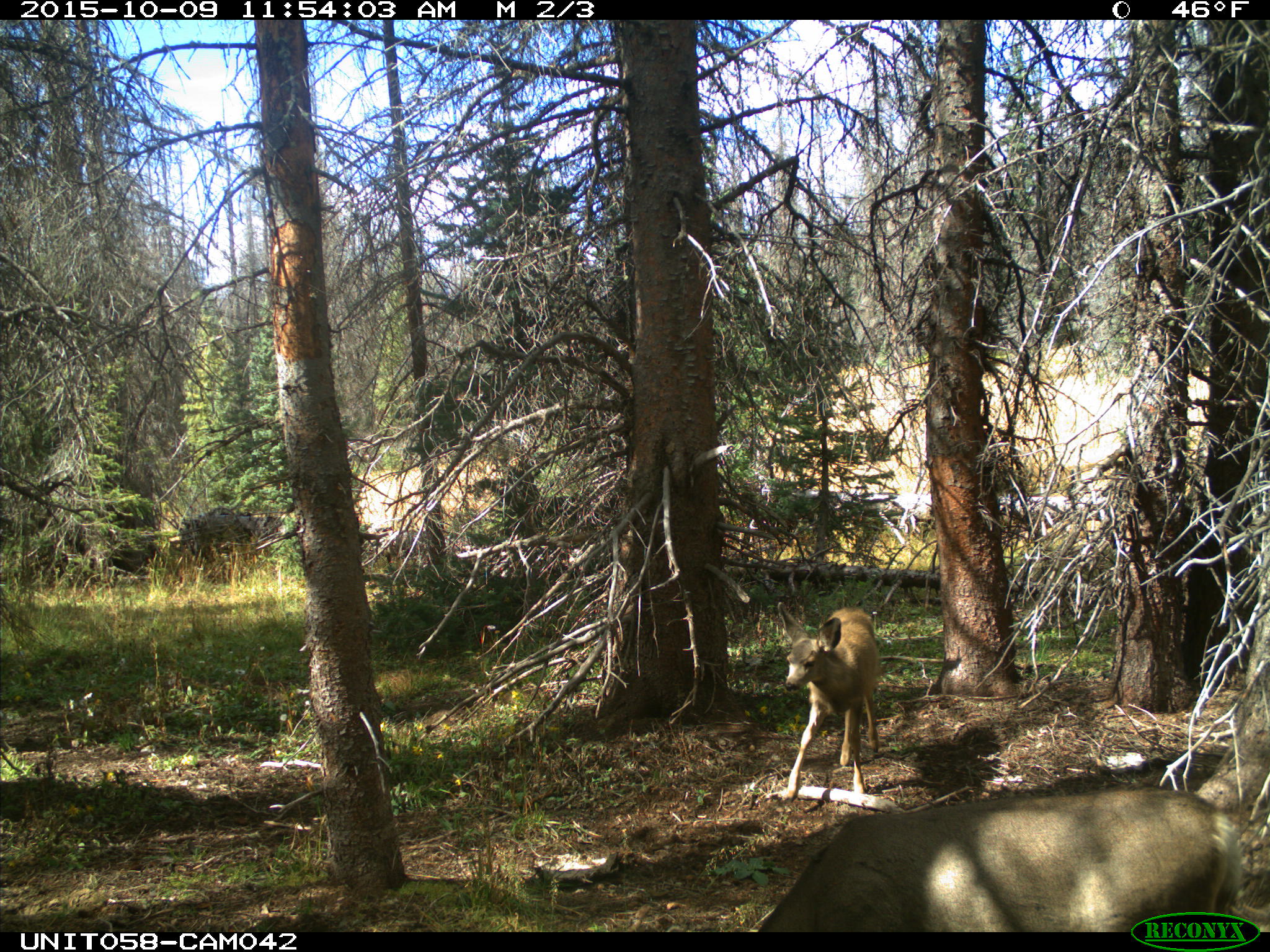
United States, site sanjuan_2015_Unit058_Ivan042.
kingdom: Animalia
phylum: Chordata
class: Mammalia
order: Artiodactyla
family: Cervidae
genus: Odocoileus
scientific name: Odocoileus hemionus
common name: mule deer